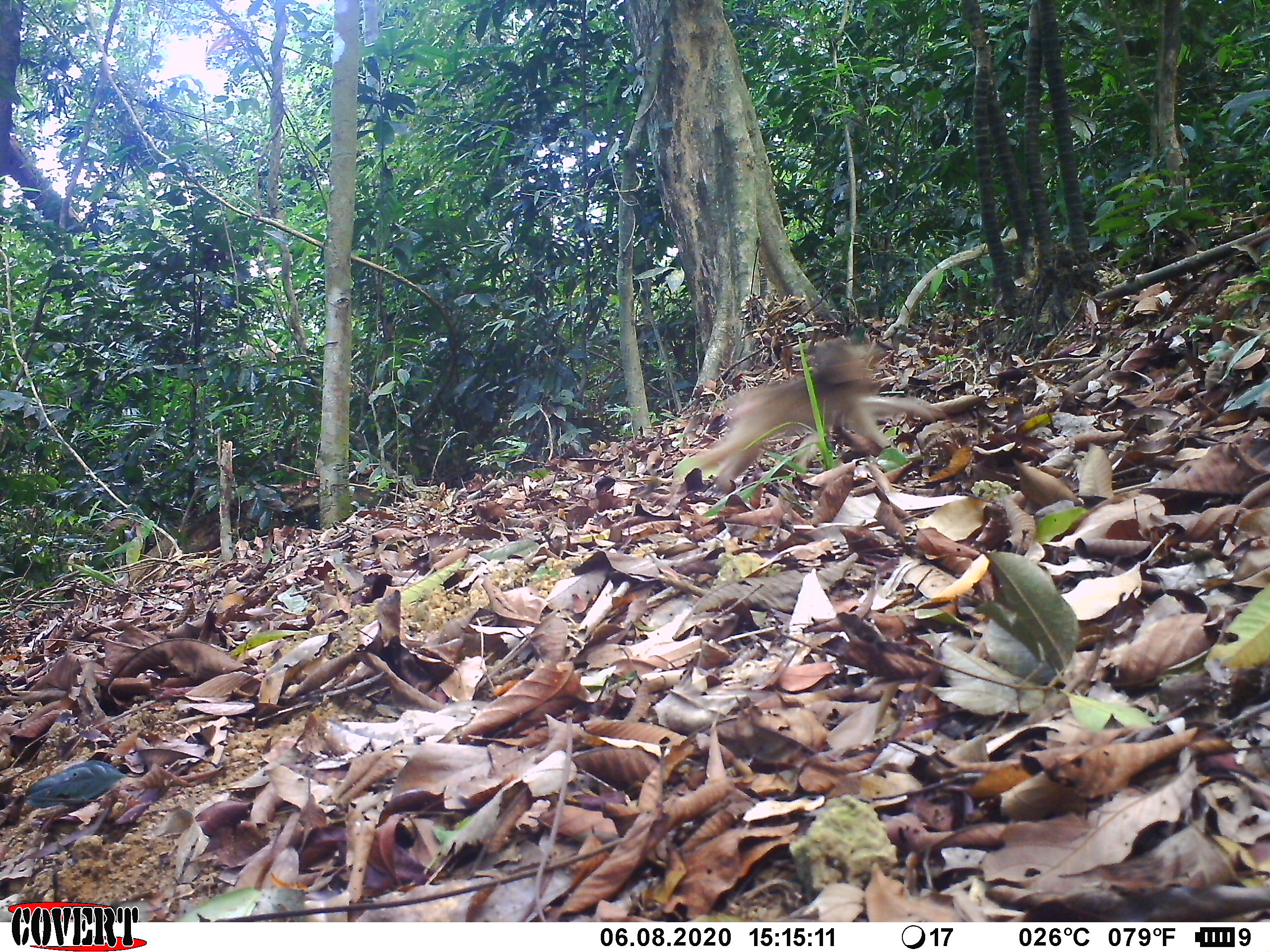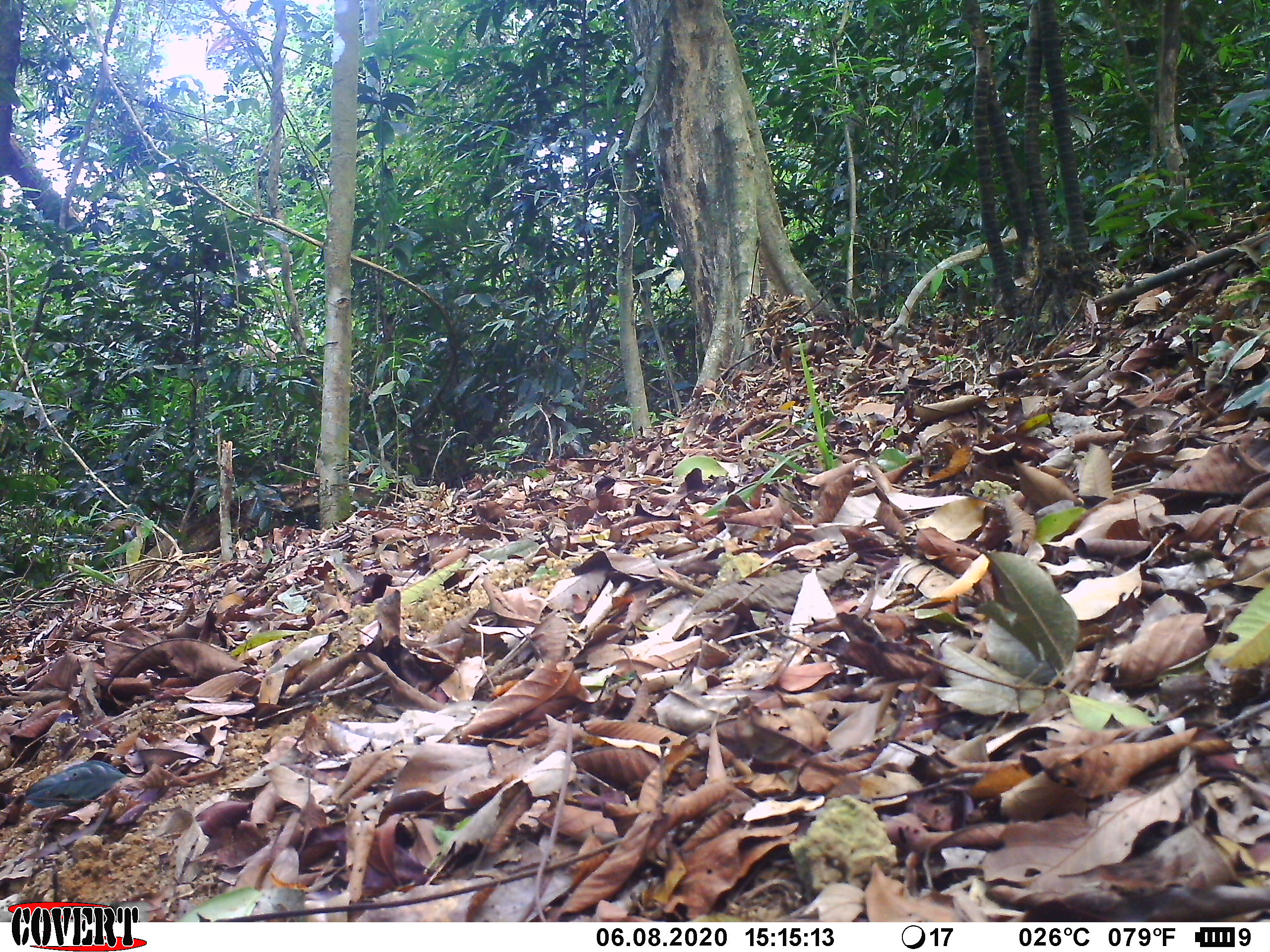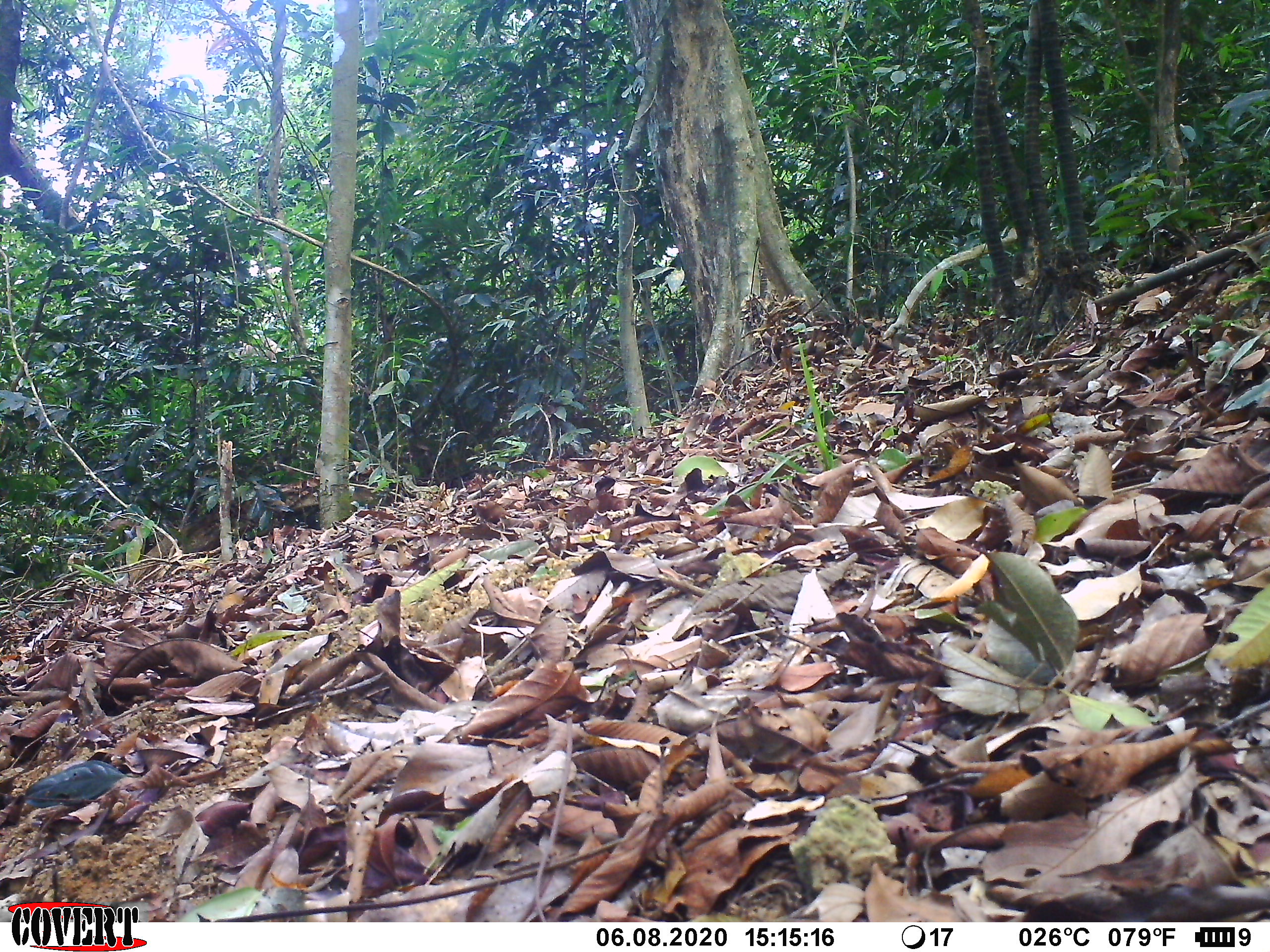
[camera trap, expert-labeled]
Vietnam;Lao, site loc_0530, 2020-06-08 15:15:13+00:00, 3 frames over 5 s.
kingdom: Animalia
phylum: Chordata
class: Mammalia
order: Primates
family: Cercopithecidae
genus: Macaca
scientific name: Macaca arctoides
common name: stump-tailed macaque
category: stump tailed macaque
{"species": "stump tailed macaque (stump-tailed macaque) (Macaca arctoides)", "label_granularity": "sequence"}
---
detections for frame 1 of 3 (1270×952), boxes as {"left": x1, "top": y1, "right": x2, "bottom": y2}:
stump tailed macaque: {"left": 672, "top": 335, "right": 939, "bottom": 490}